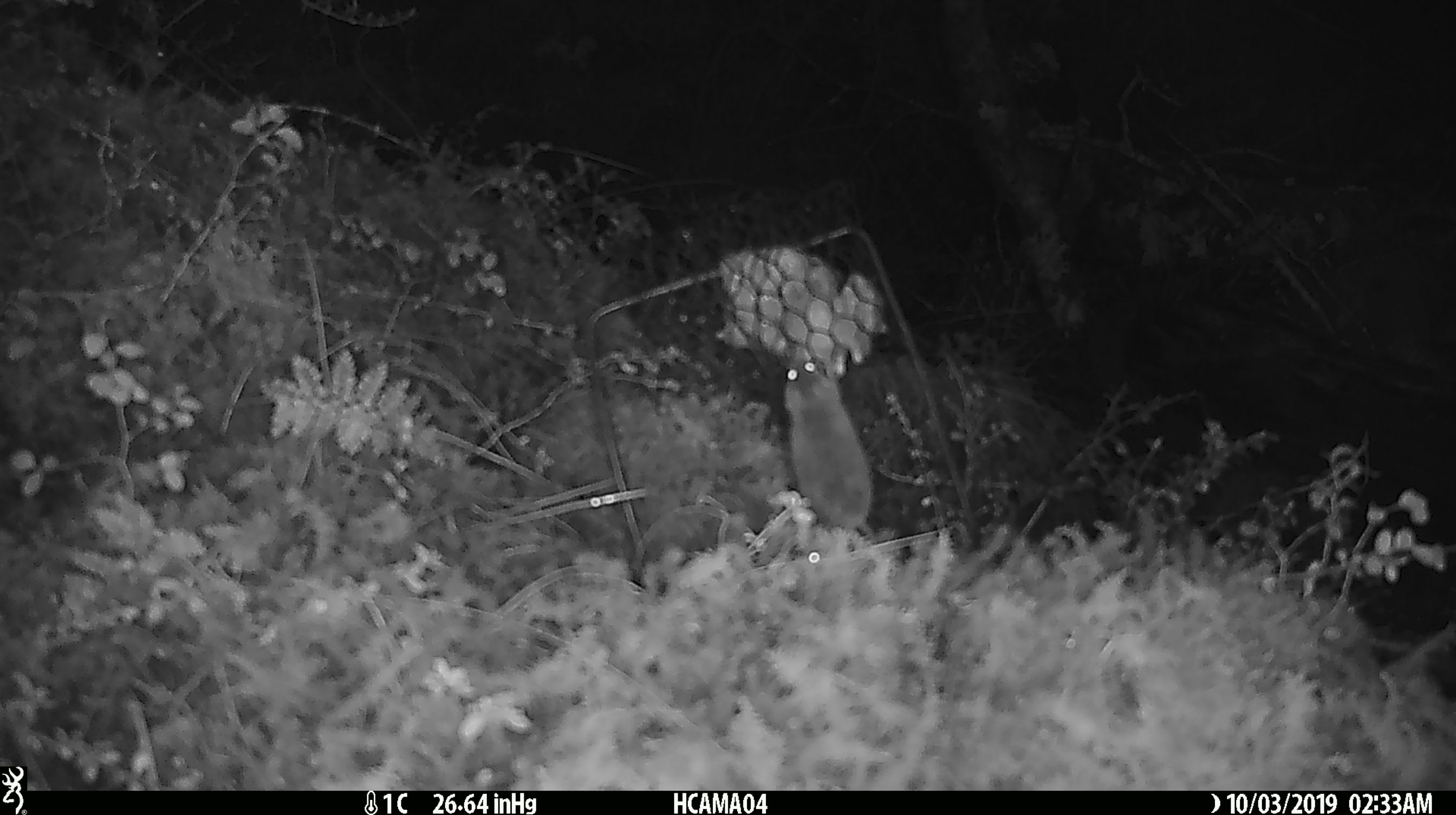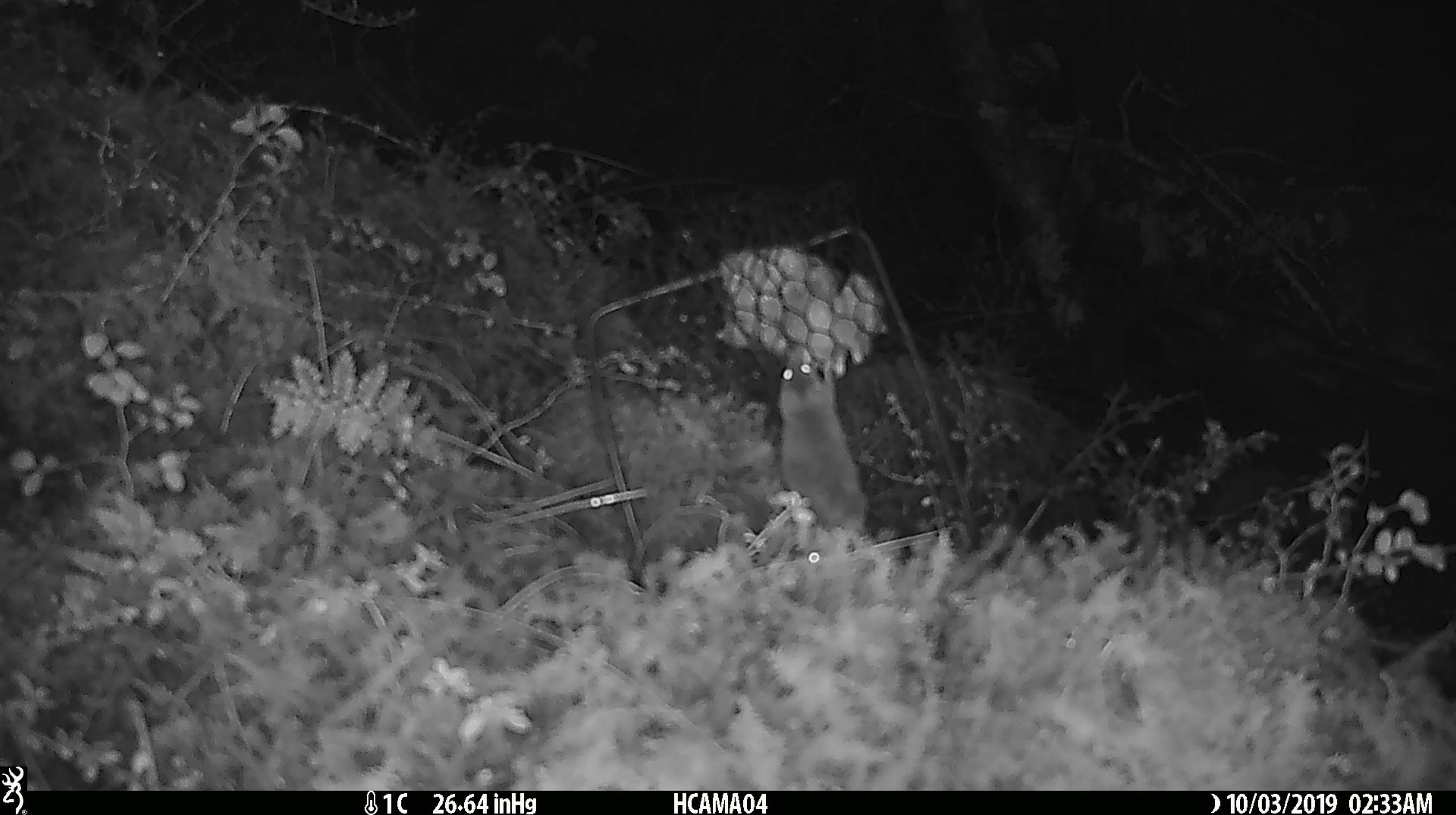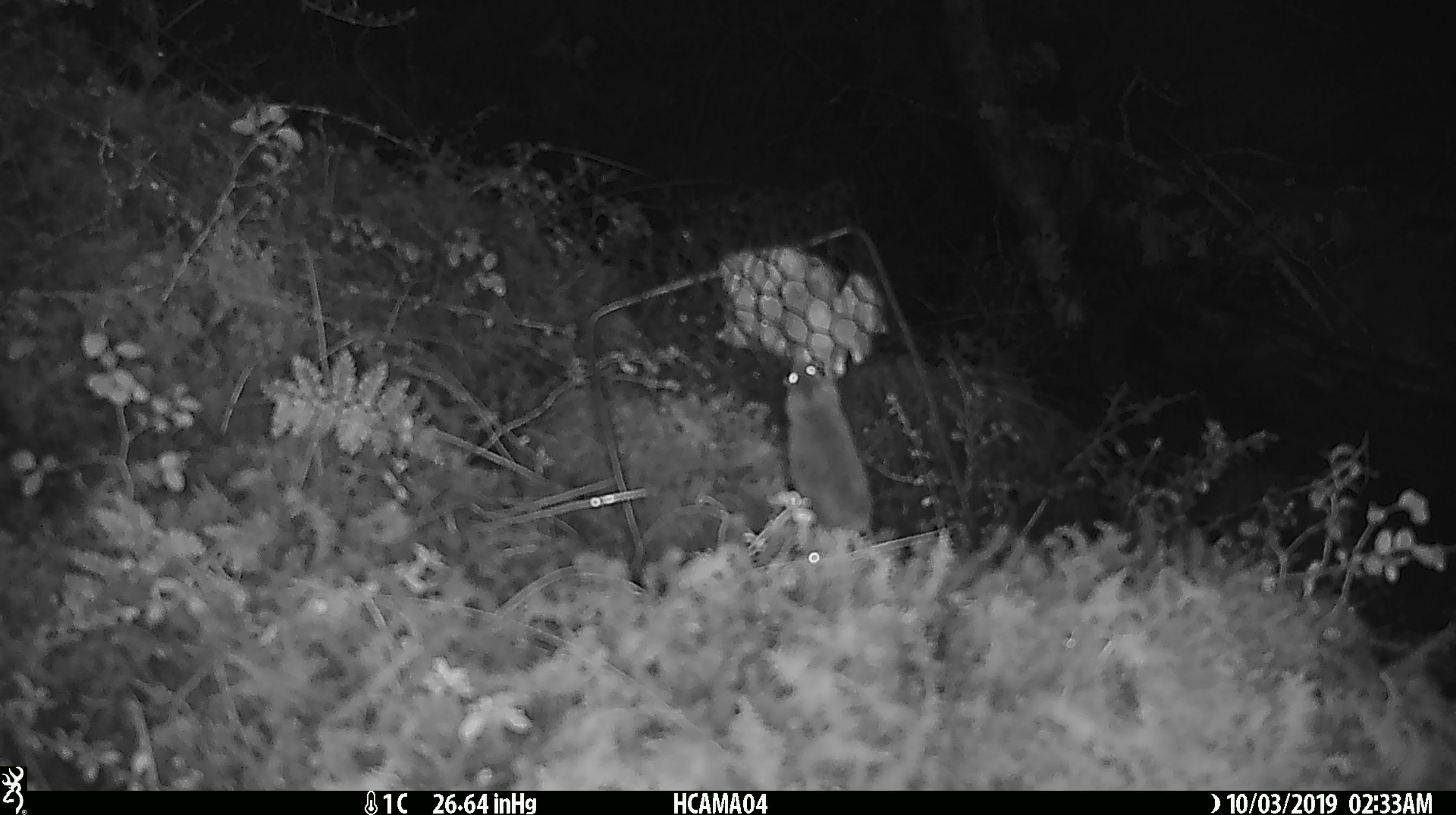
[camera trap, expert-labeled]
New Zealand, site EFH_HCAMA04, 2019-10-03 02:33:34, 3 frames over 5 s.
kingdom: Animalia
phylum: Chordata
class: Mammalia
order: Rodentia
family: Muridae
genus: Mus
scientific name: Mus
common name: mouse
Mouse (Mus).